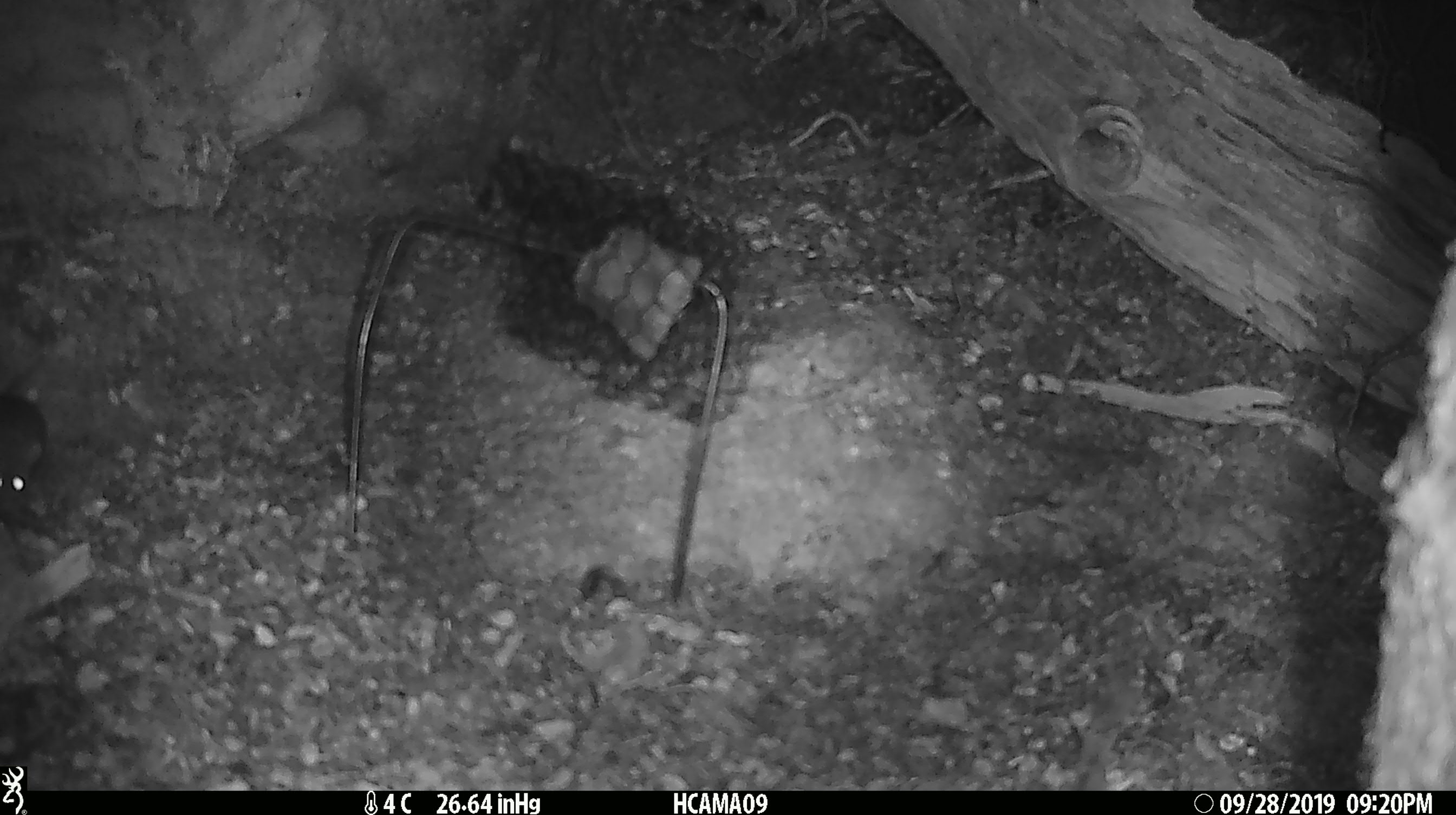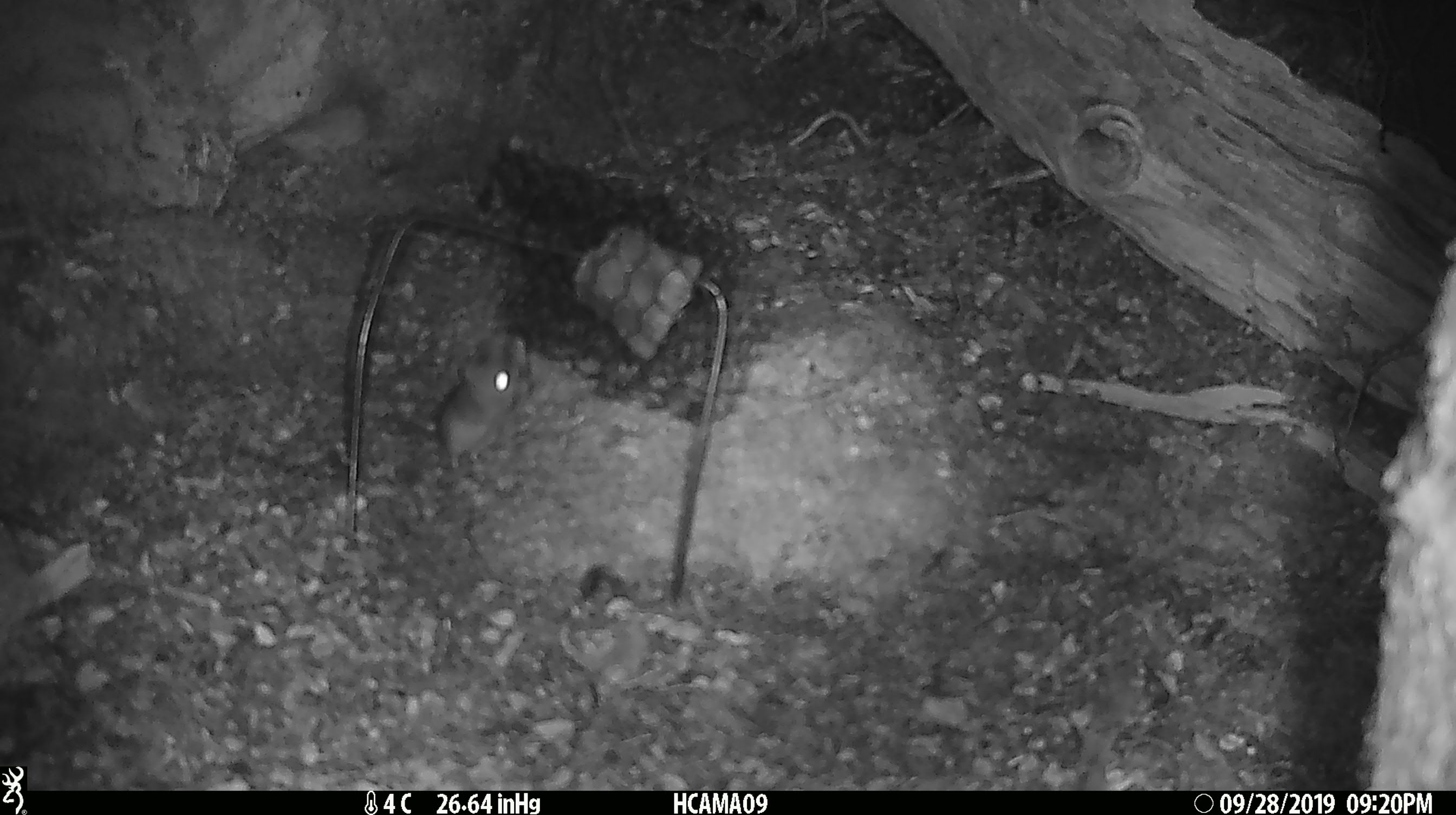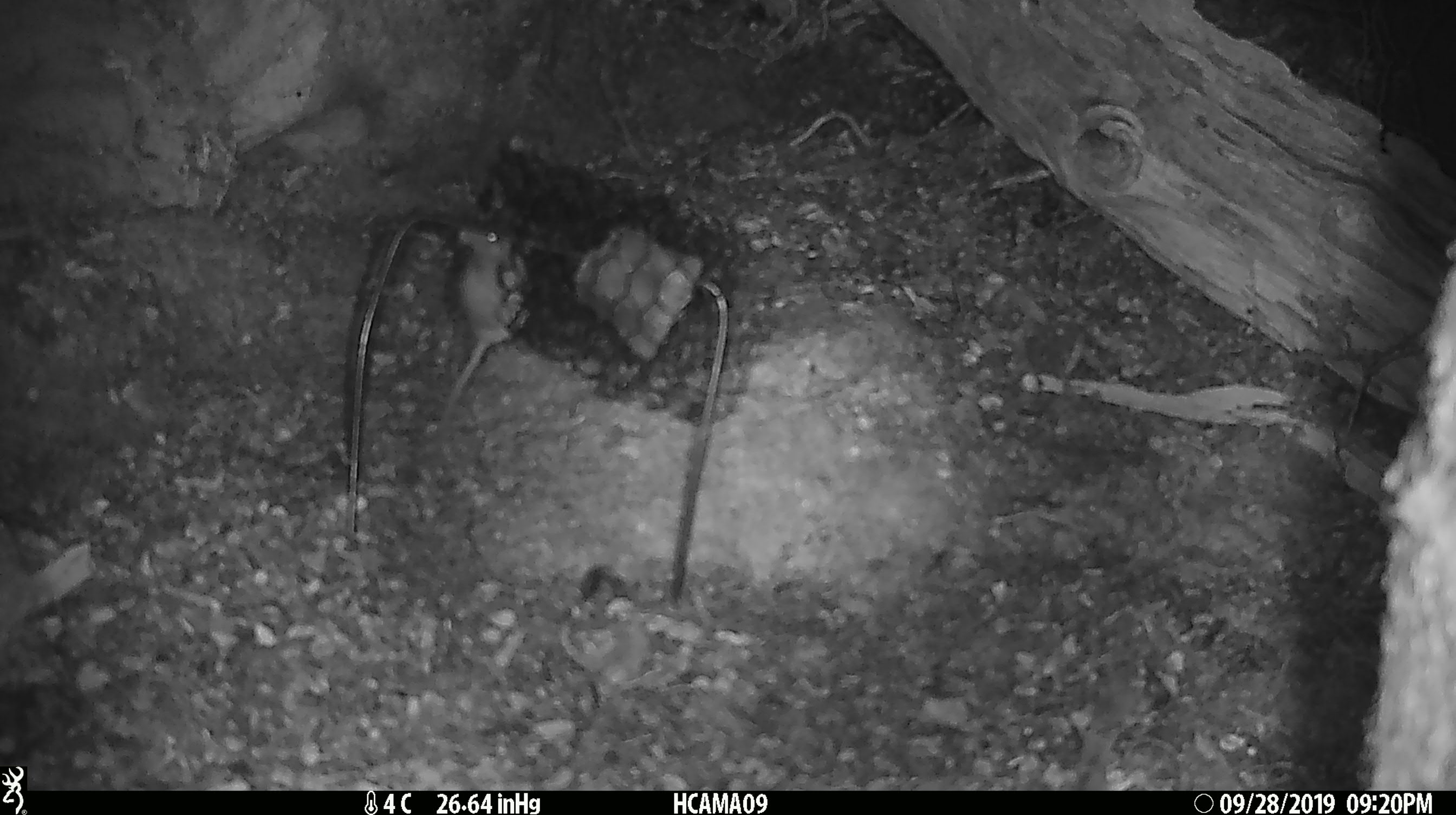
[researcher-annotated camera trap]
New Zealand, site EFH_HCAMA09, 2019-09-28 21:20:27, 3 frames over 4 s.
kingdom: Animalia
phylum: Chordata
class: Mammalia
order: Rodentia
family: Muridae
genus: Mus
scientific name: Mus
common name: mouse